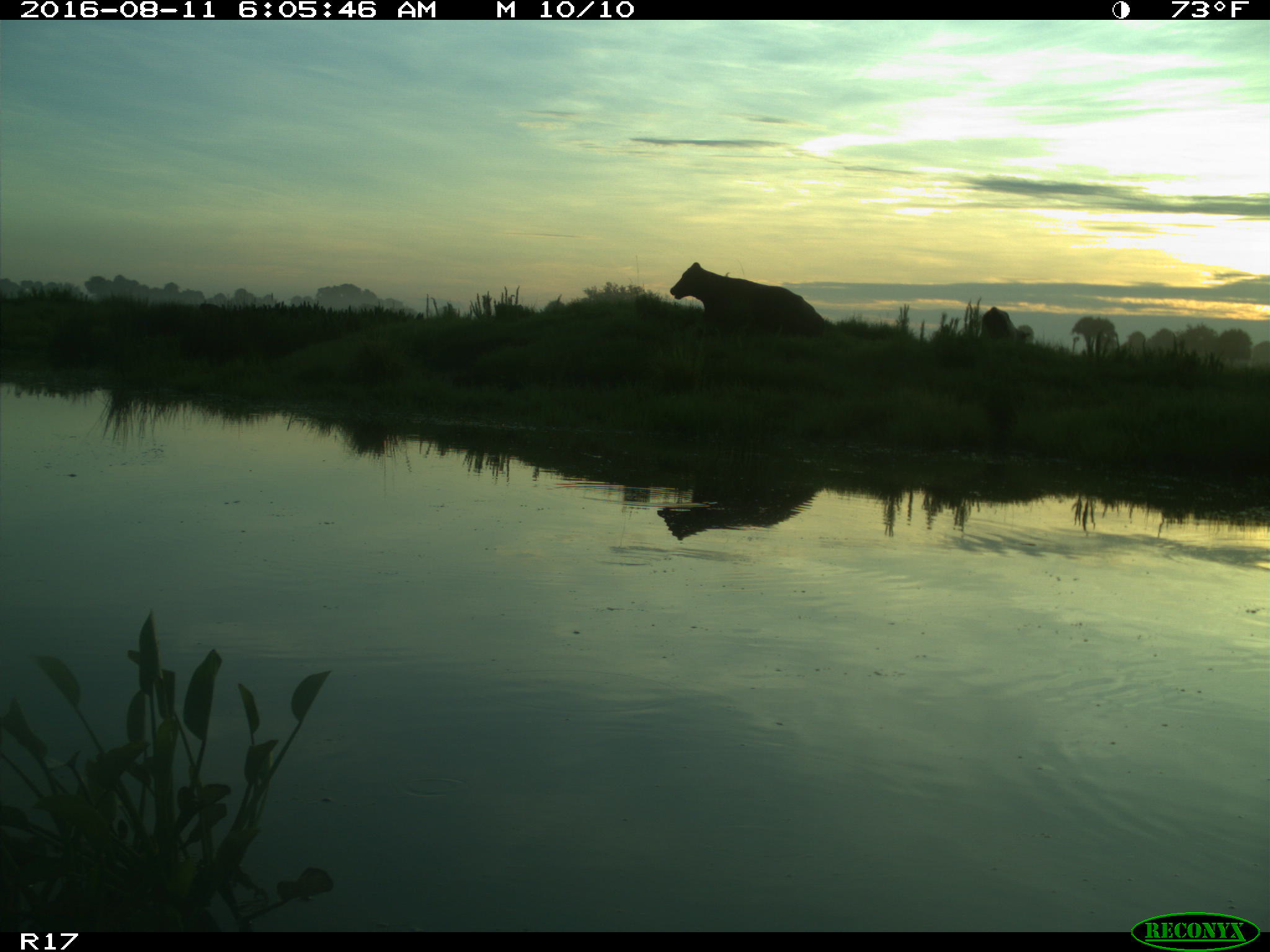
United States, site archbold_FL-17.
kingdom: Animalia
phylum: Chordata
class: Mammalia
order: Artiodactyla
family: Bovidae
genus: Bos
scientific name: Bos taurus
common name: domestic cow